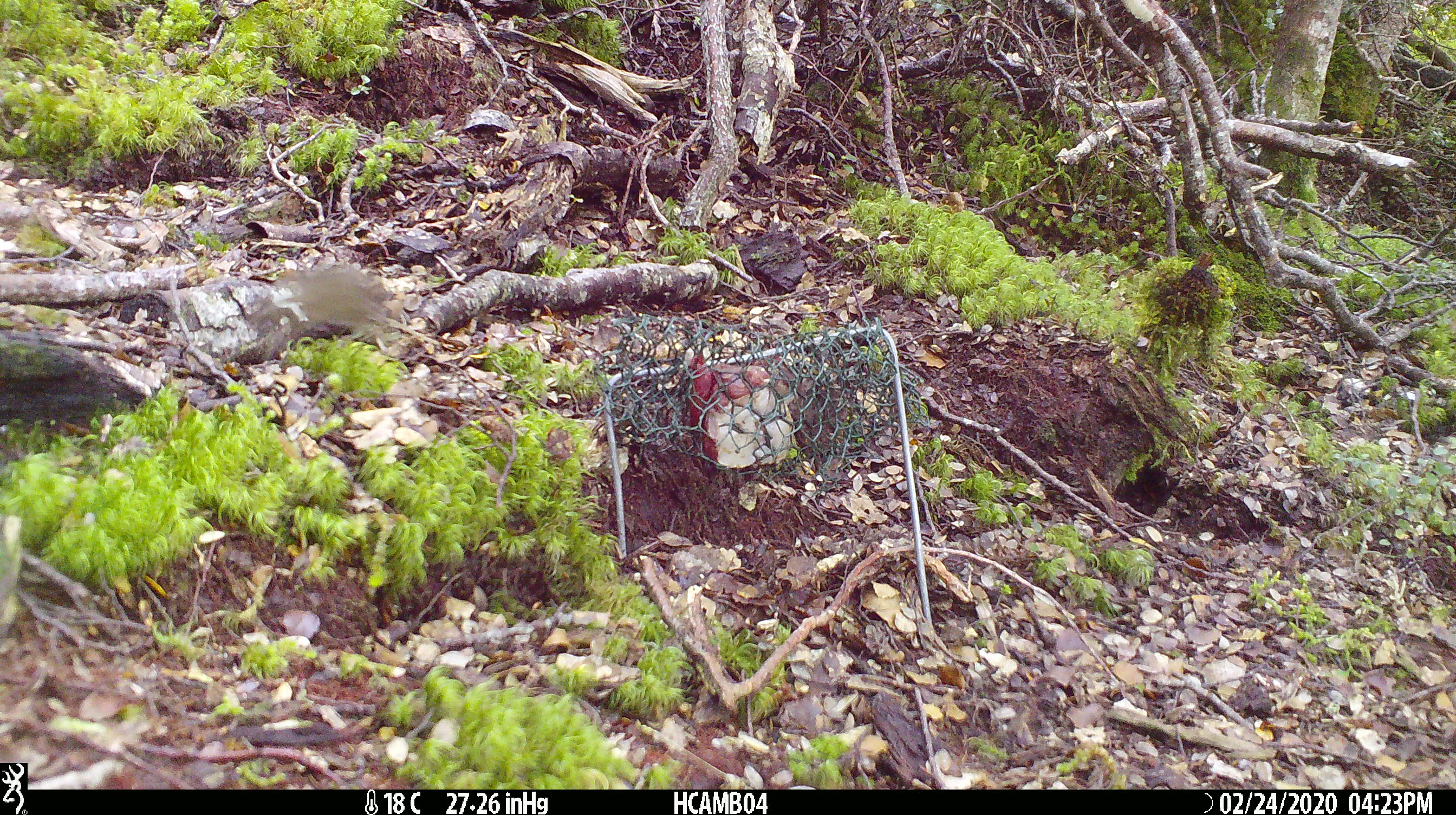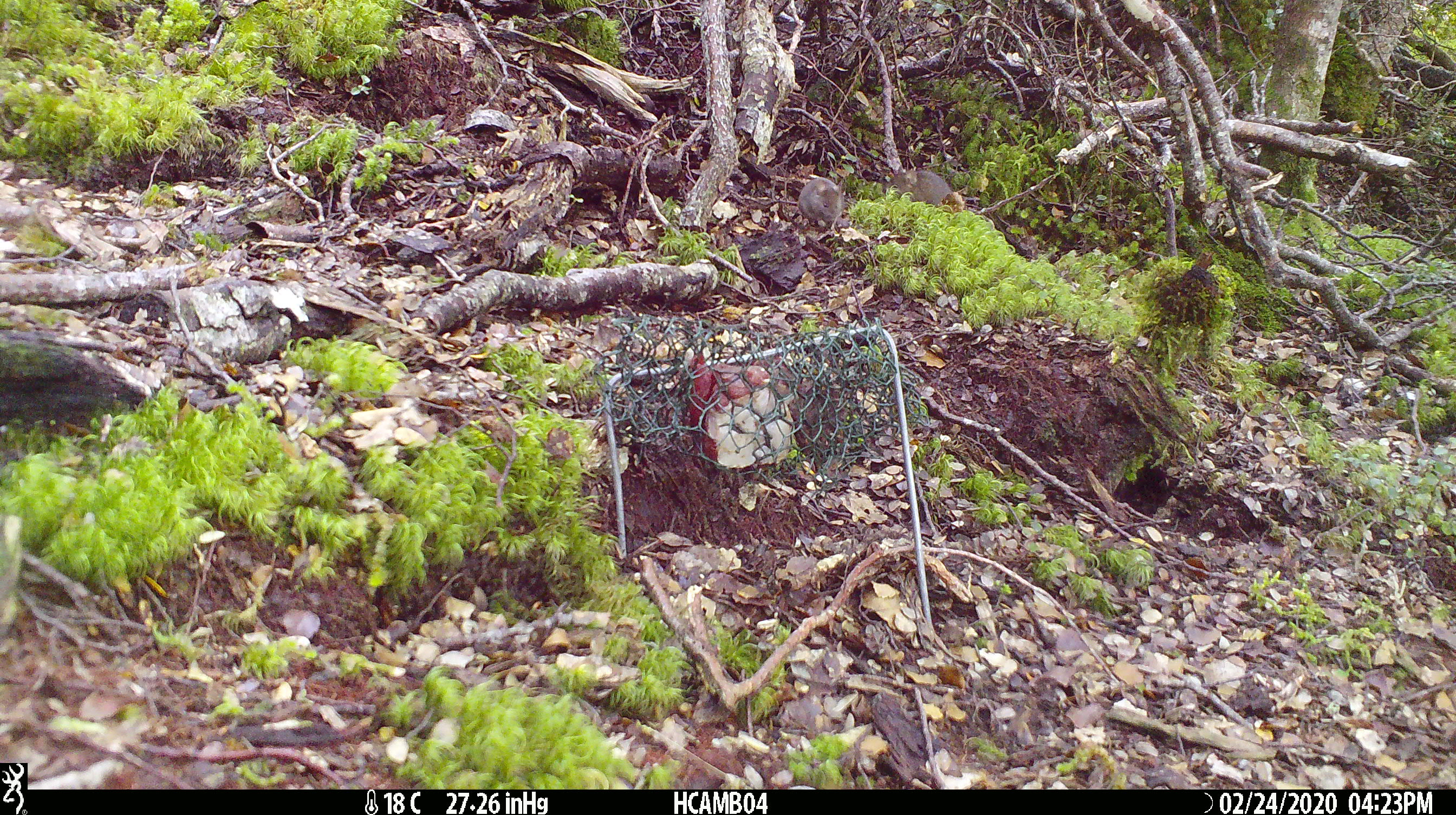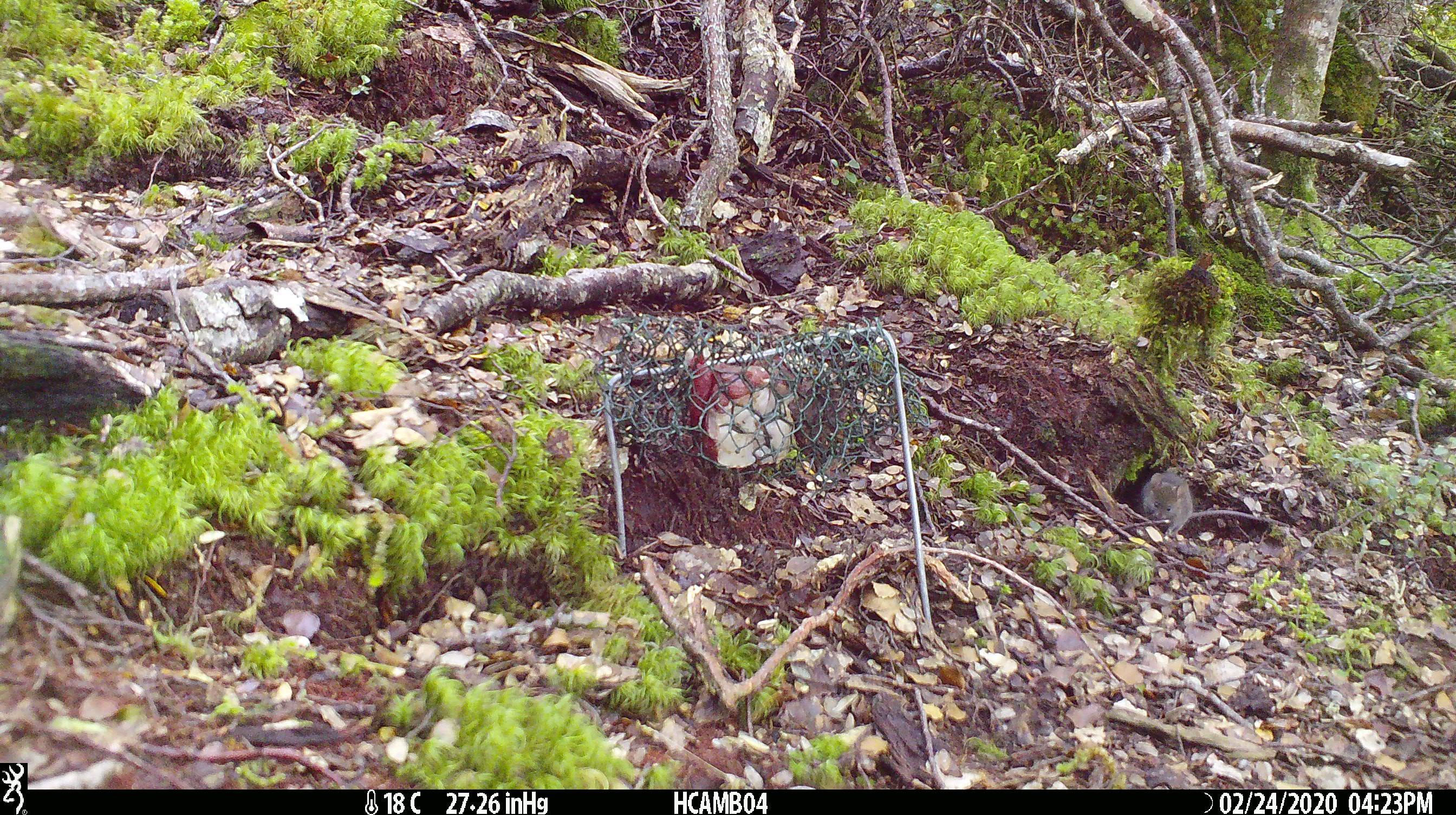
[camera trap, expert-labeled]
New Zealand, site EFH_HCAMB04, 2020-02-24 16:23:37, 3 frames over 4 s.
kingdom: Animalia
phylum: Chordata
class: Mammalia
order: Rodentia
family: Muridae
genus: Mus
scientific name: Mus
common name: mouse